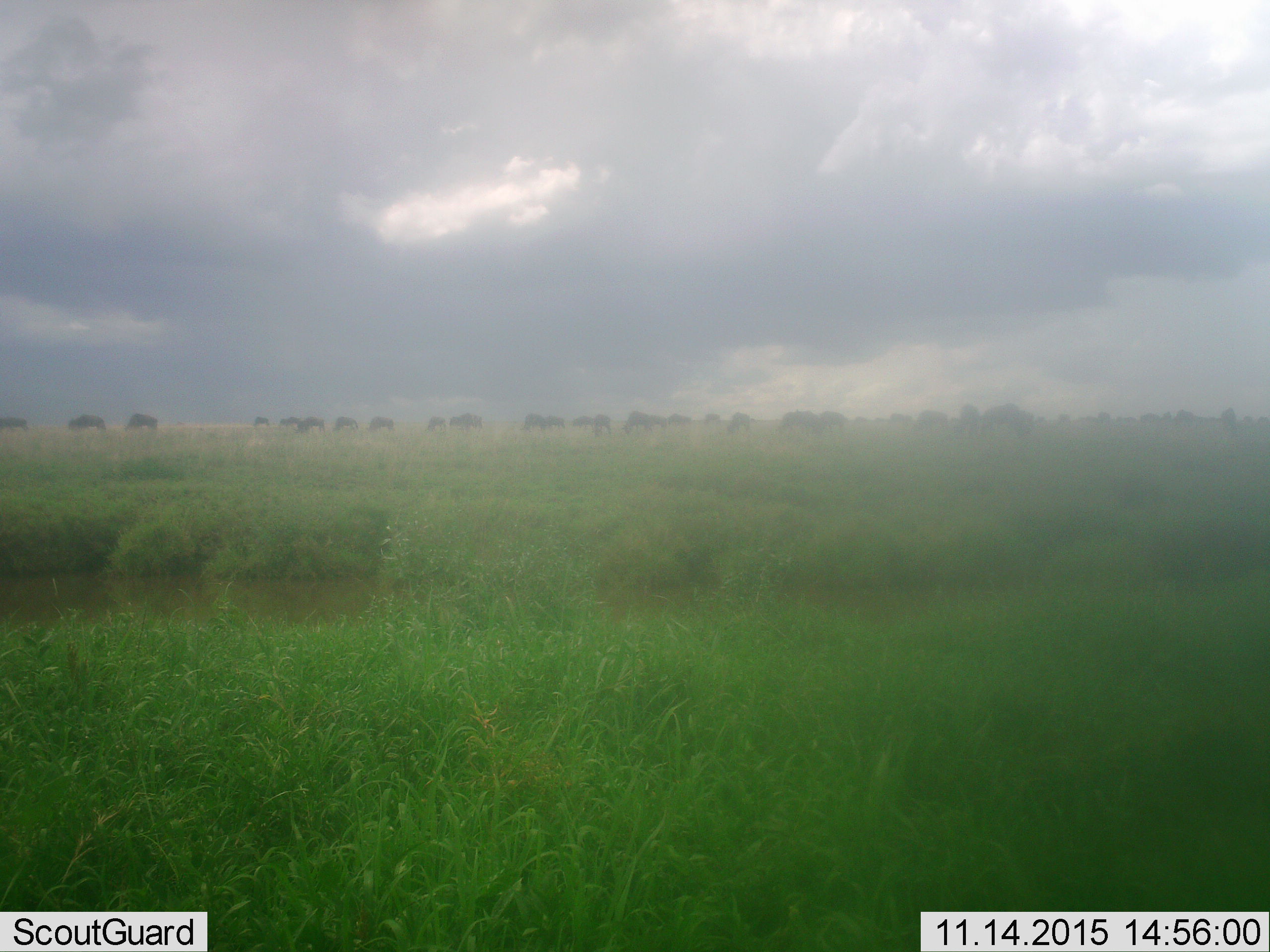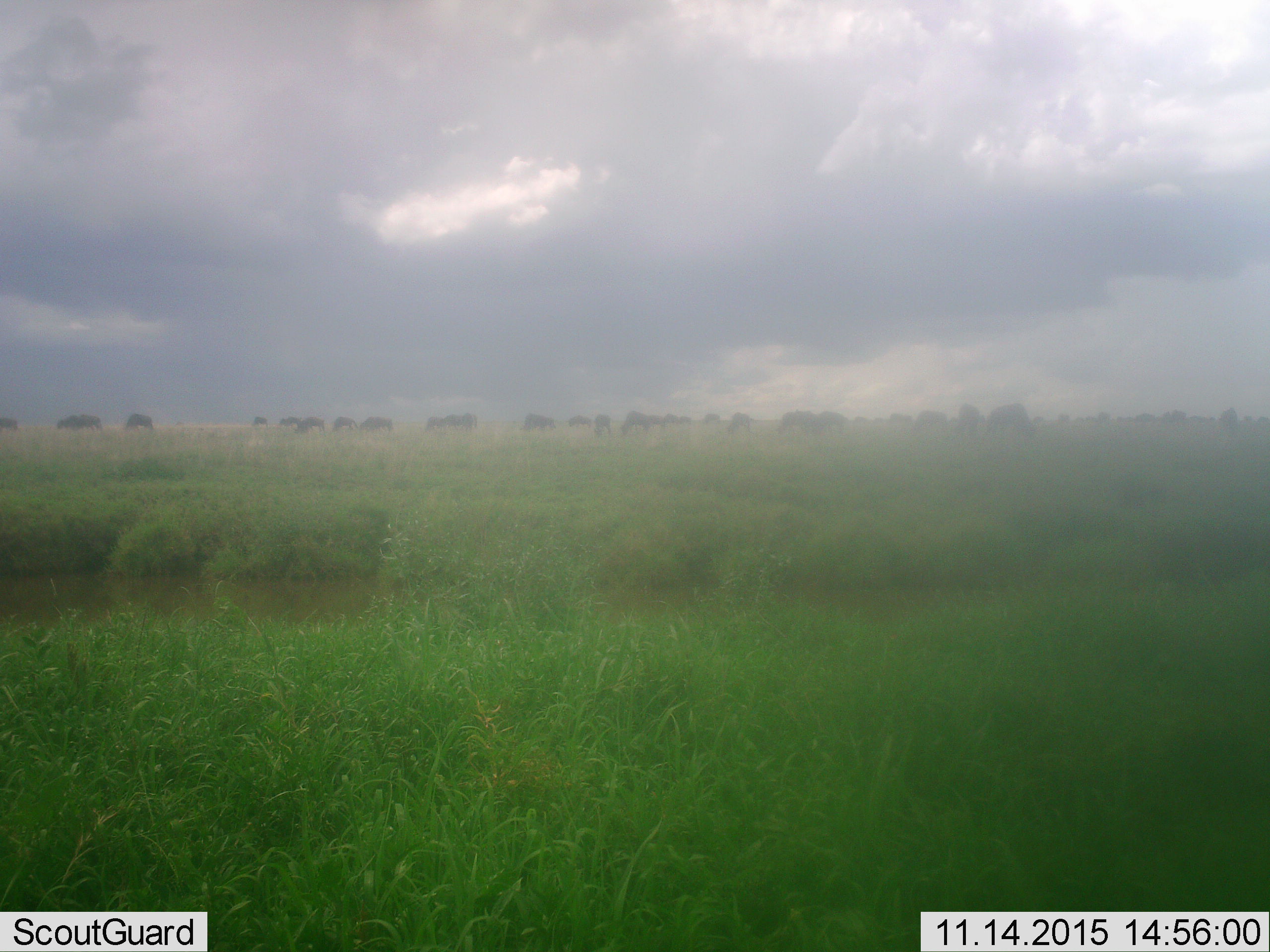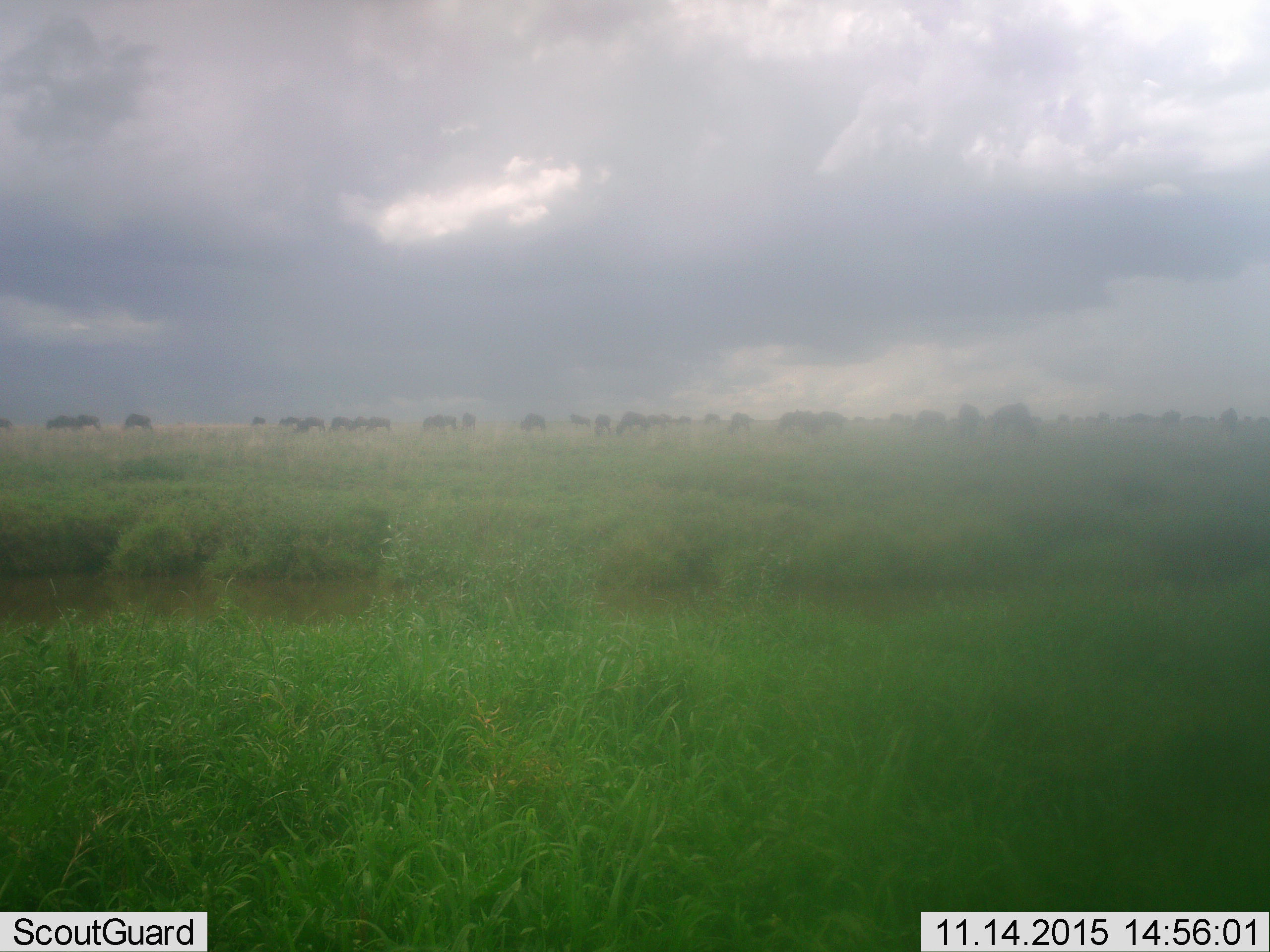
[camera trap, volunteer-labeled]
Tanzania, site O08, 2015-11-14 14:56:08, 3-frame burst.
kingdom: Animalia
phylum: Chordata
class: Mammalia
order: Artiodactyla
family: Bovidae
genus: Connochaetes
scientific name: Connochaetes taurinus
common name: blue wildebeest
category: wildebeest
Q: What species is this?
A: Wildebeest (blue wildebeest) (Connochaetes taurinus).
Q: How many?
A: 11-50.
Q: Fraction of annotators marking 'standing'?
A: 50%.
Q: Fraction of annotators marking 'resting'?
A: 0%.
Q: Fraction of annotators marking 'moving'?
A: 67%.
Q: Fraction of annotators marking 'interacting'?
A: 0%.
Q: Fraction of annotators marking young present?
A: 17%.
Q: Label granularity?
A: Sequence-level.